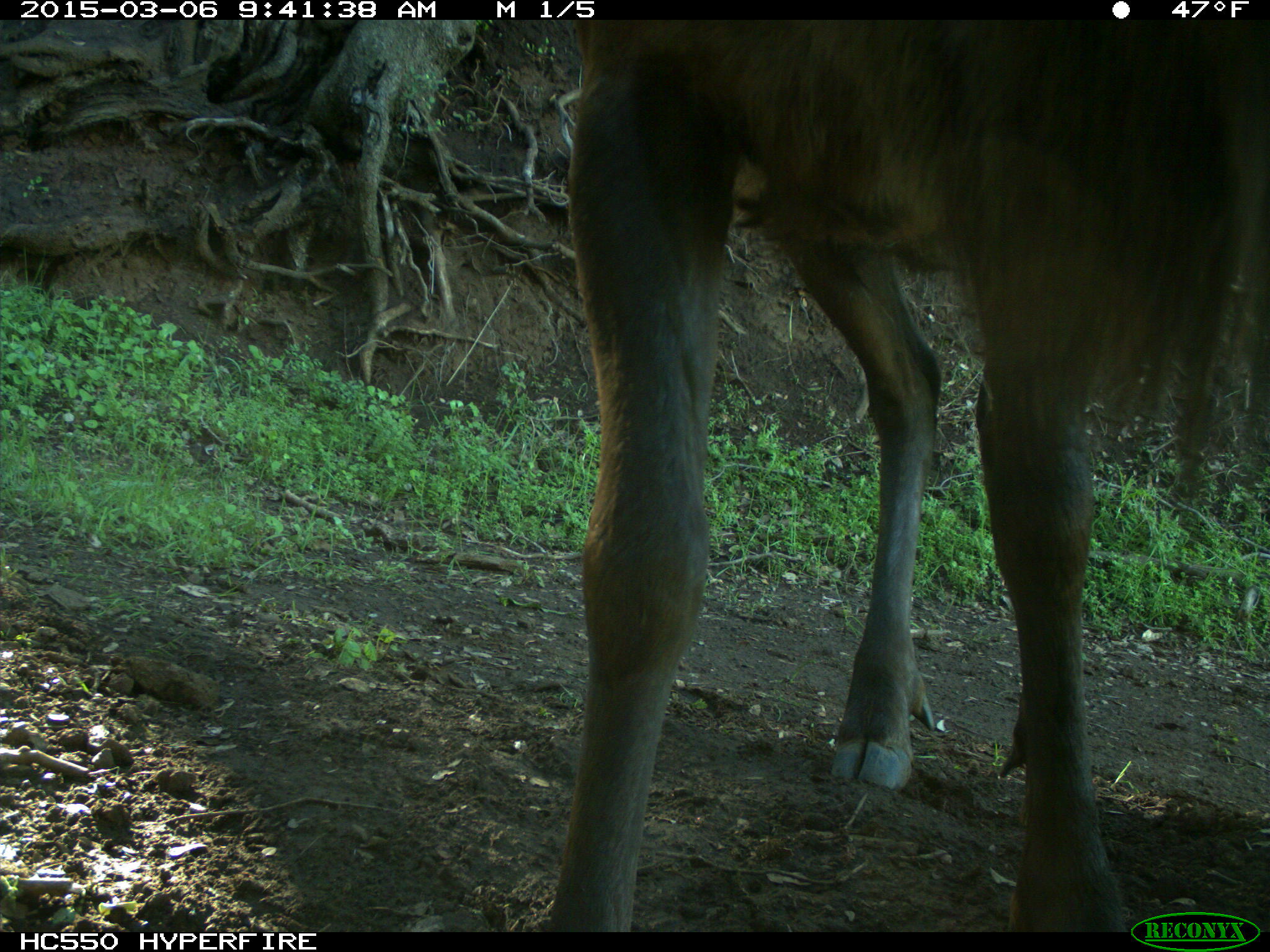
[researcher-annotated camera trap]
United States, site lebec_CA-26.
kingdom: Animalia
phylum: Chordata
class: Mammalia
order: Artiodactyla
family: Cervidae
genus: Cervus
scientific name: Cervus canadensis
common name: elk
Cervus canadensis (elk).